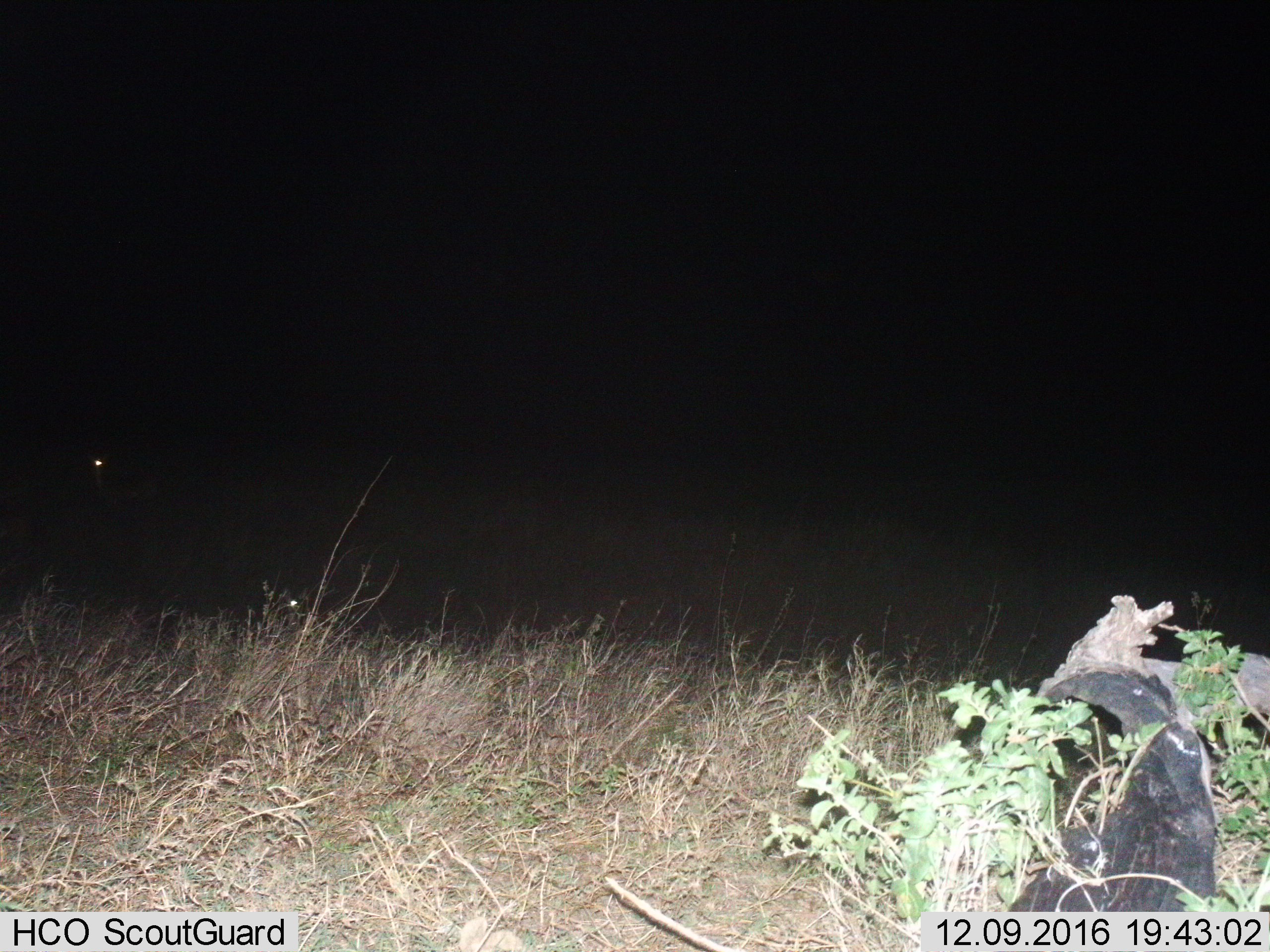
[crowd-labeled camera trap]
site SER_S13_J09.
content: unidentified animal